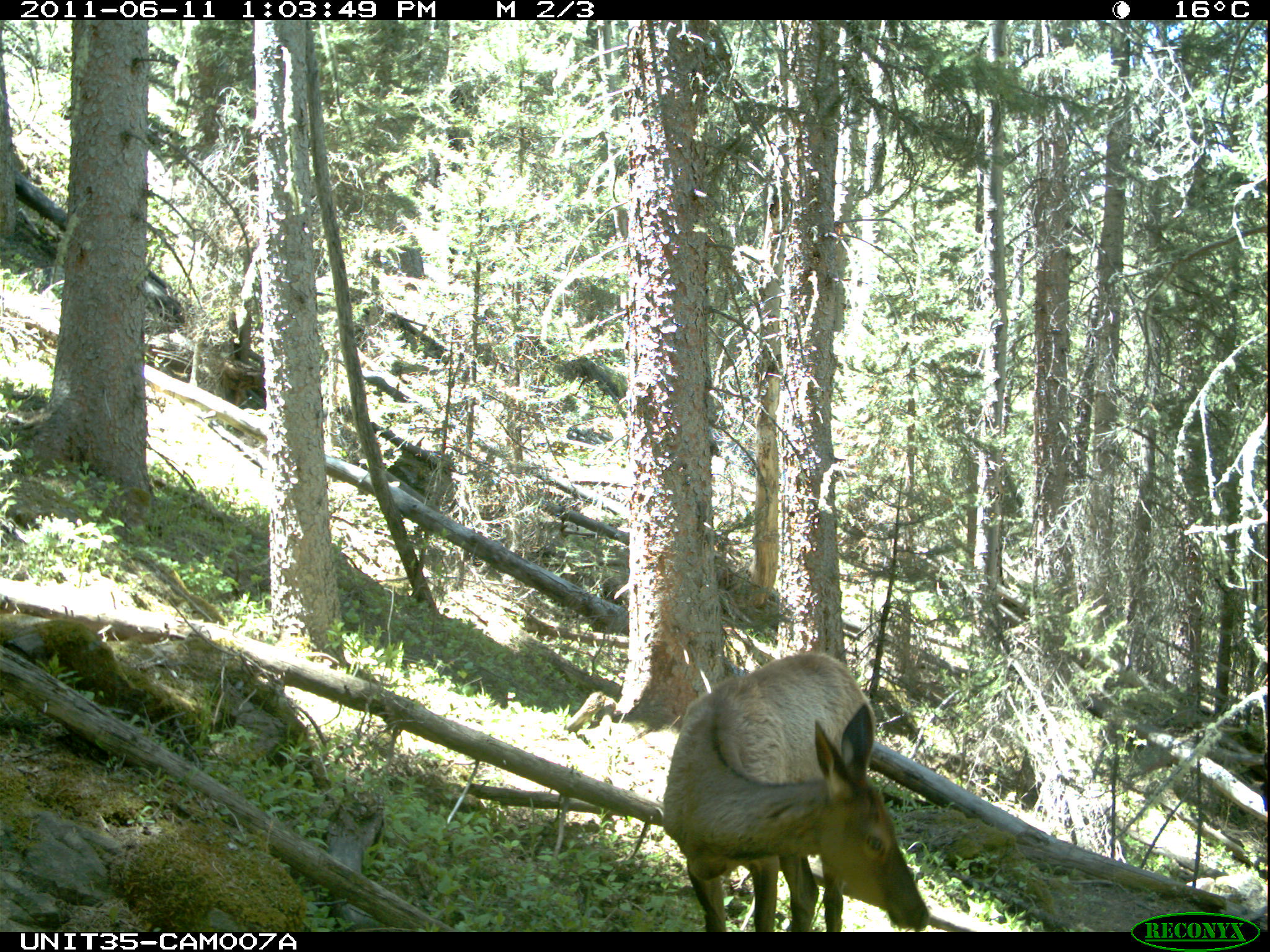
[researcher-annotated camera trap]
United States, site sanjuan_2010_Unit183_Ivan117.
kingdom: Animalia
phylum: Chordata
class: Mammalia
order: Artiodactyla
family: Cervidae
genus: Cervus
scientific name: Cervus elaphus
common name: red deer